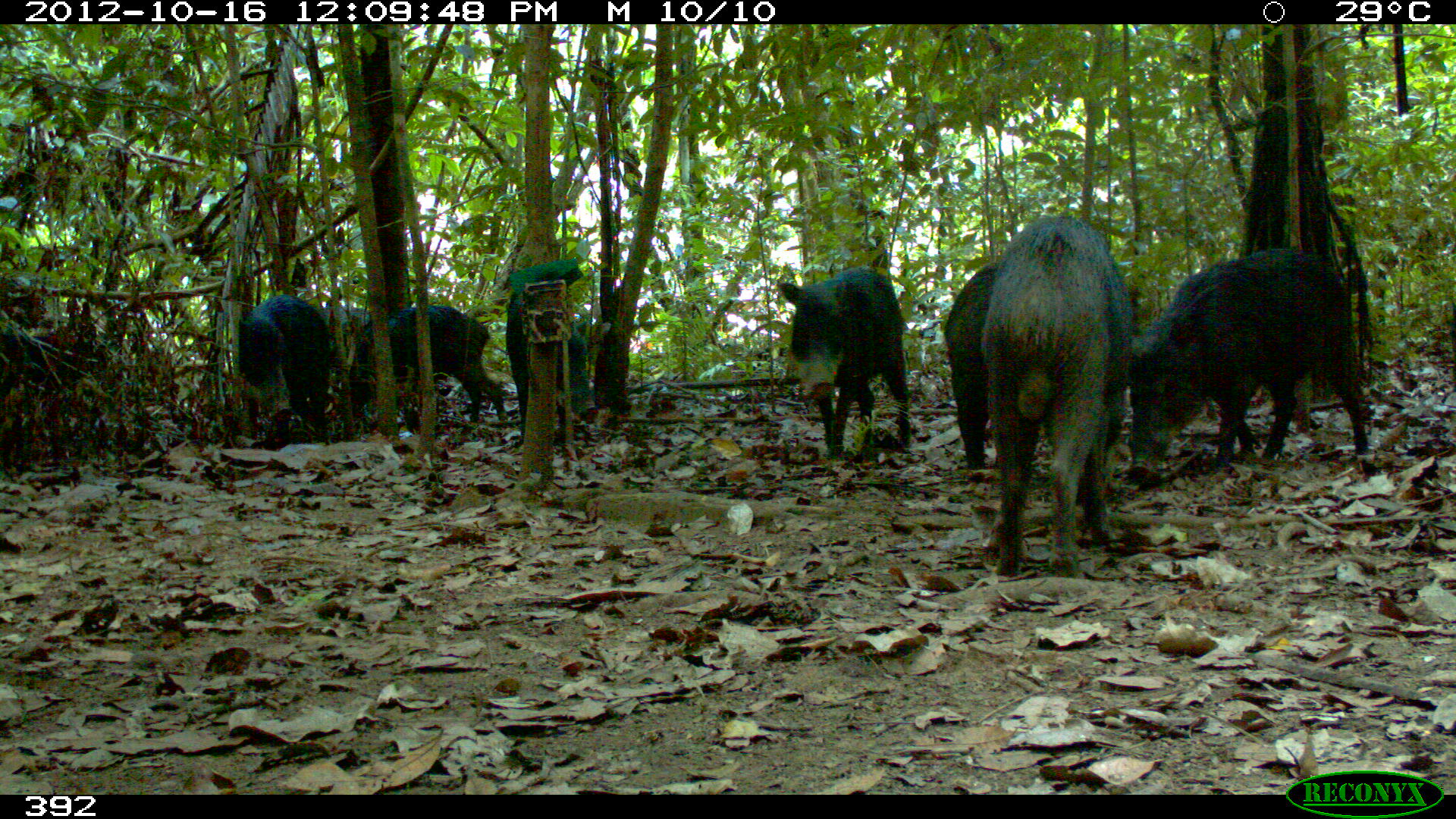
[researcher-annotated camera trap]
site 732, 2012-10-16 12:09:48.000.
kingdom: Animalia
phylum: Chordata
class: Mammalia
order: Artiodactyla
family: Tayassuidae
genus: Tayassu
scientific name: Tayassu pecari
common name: white-lipped peccary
Tayassu pecari (white-lipped peccary).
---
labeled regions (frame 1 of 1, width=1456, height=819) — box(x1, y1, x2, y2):
tayassu pecari: box(1118, 244, 1375, 485); box(975, 210, 1140, 580); box(941, 256, 1144, 475); box(773, 264, 916, 457); box(343, 302, 508, 427); box(234, 292, 338, 437); box(503, 291, 596, 445)